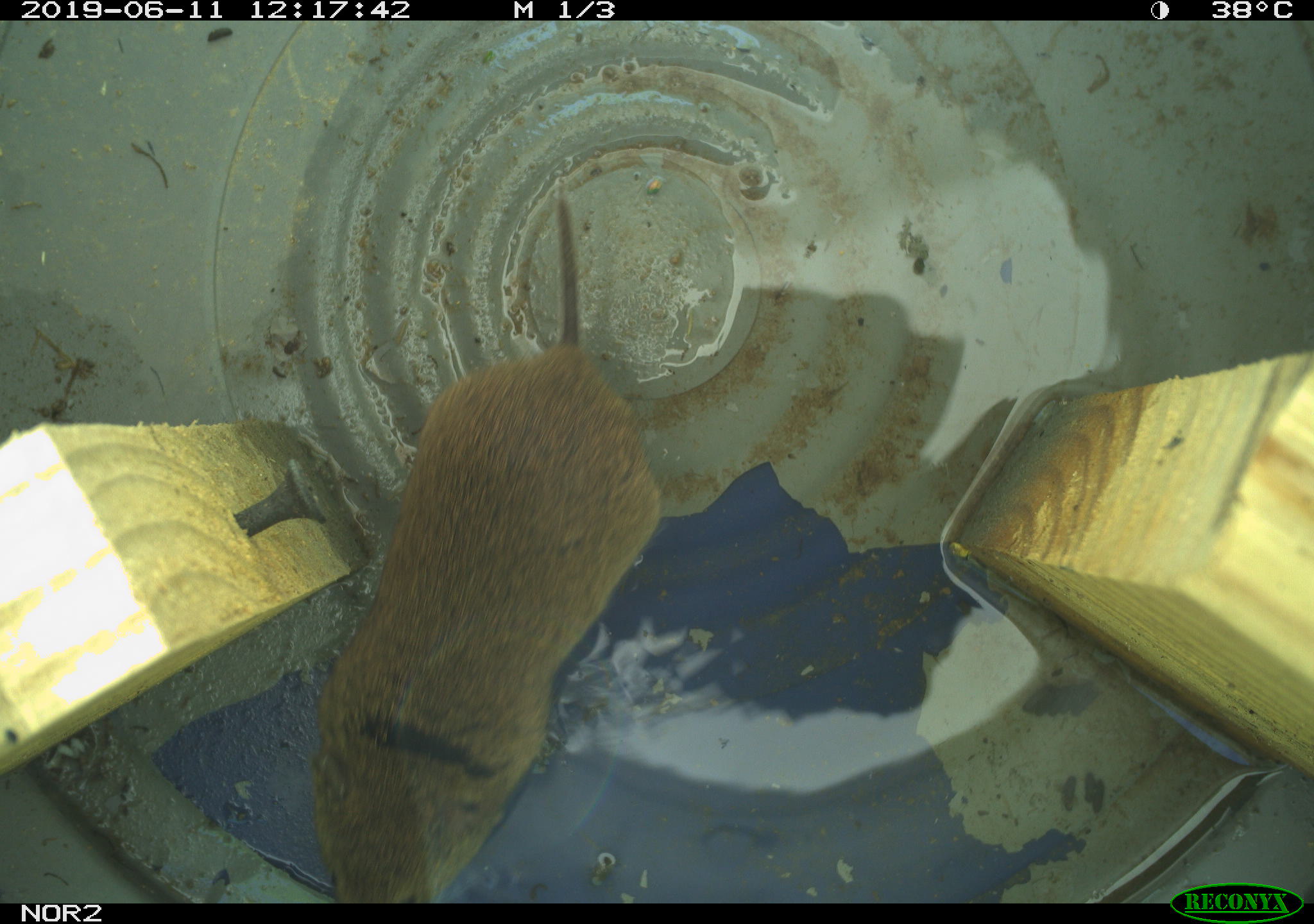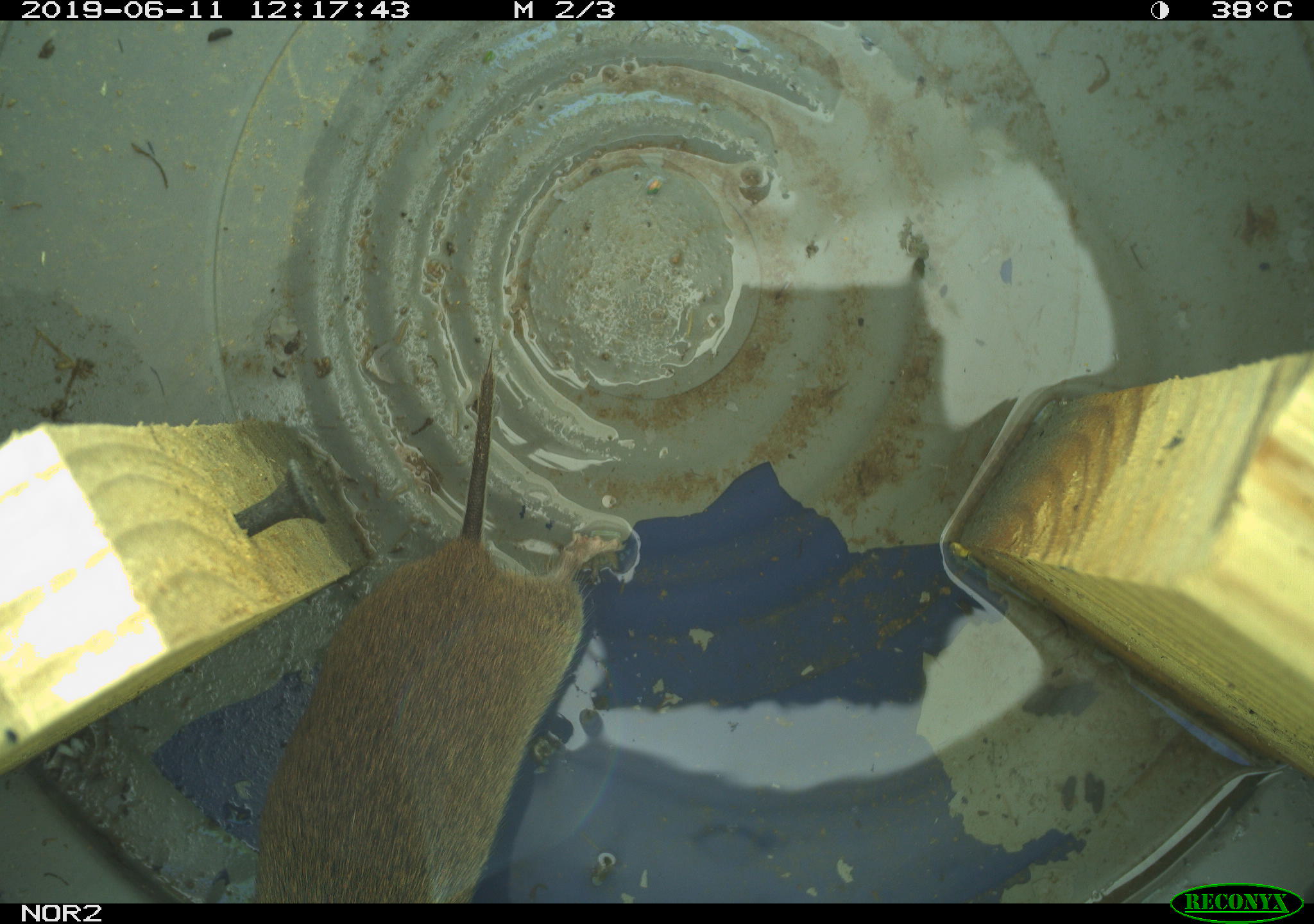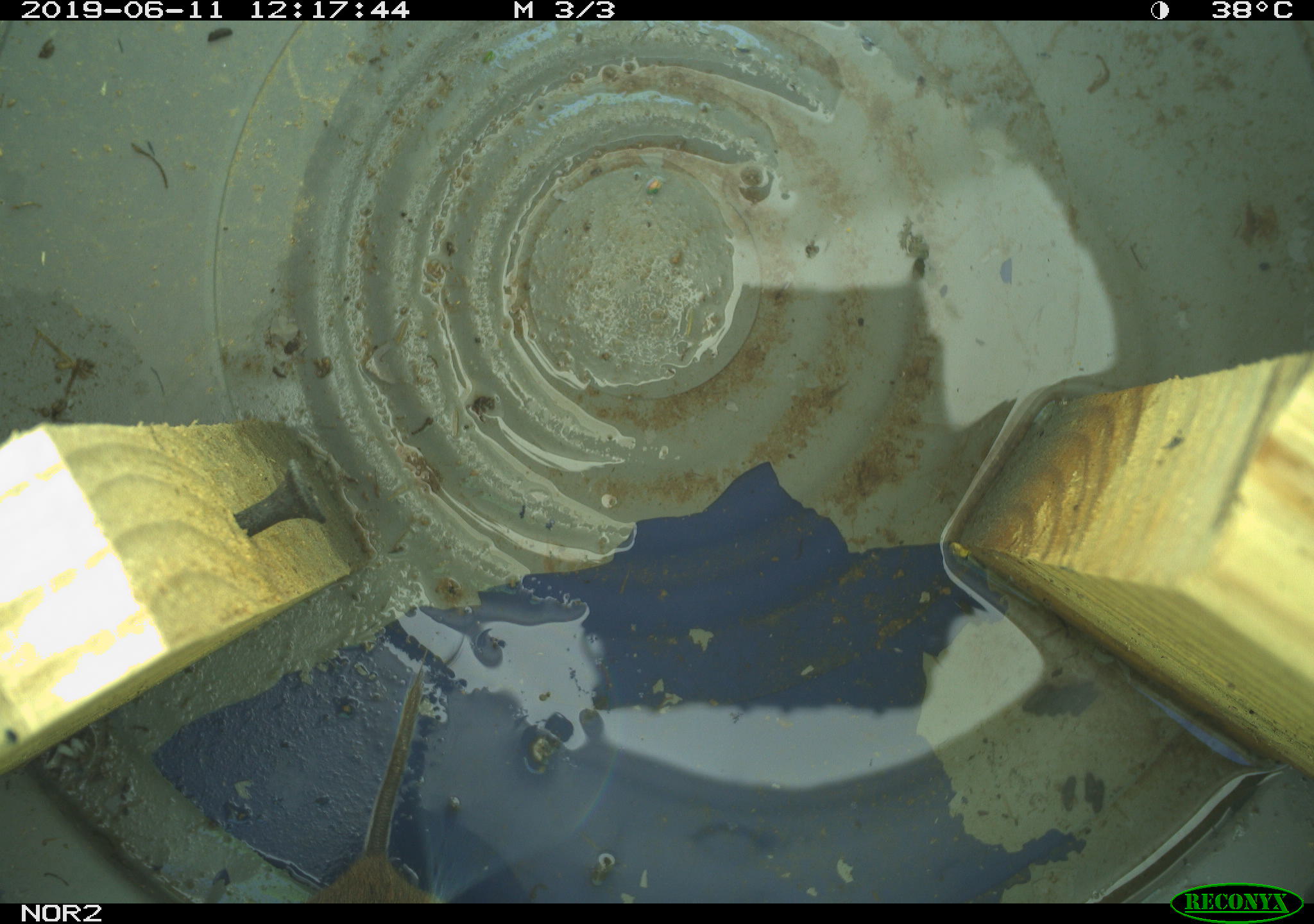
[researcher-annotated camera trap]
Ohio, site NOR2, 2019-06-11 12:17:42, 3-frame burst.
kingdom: Animalia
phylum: Chordata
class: Mammalia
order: Rodentia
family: Cricetidae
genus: Microtus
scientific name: Microtus pennsylvanicus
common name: meadow vole